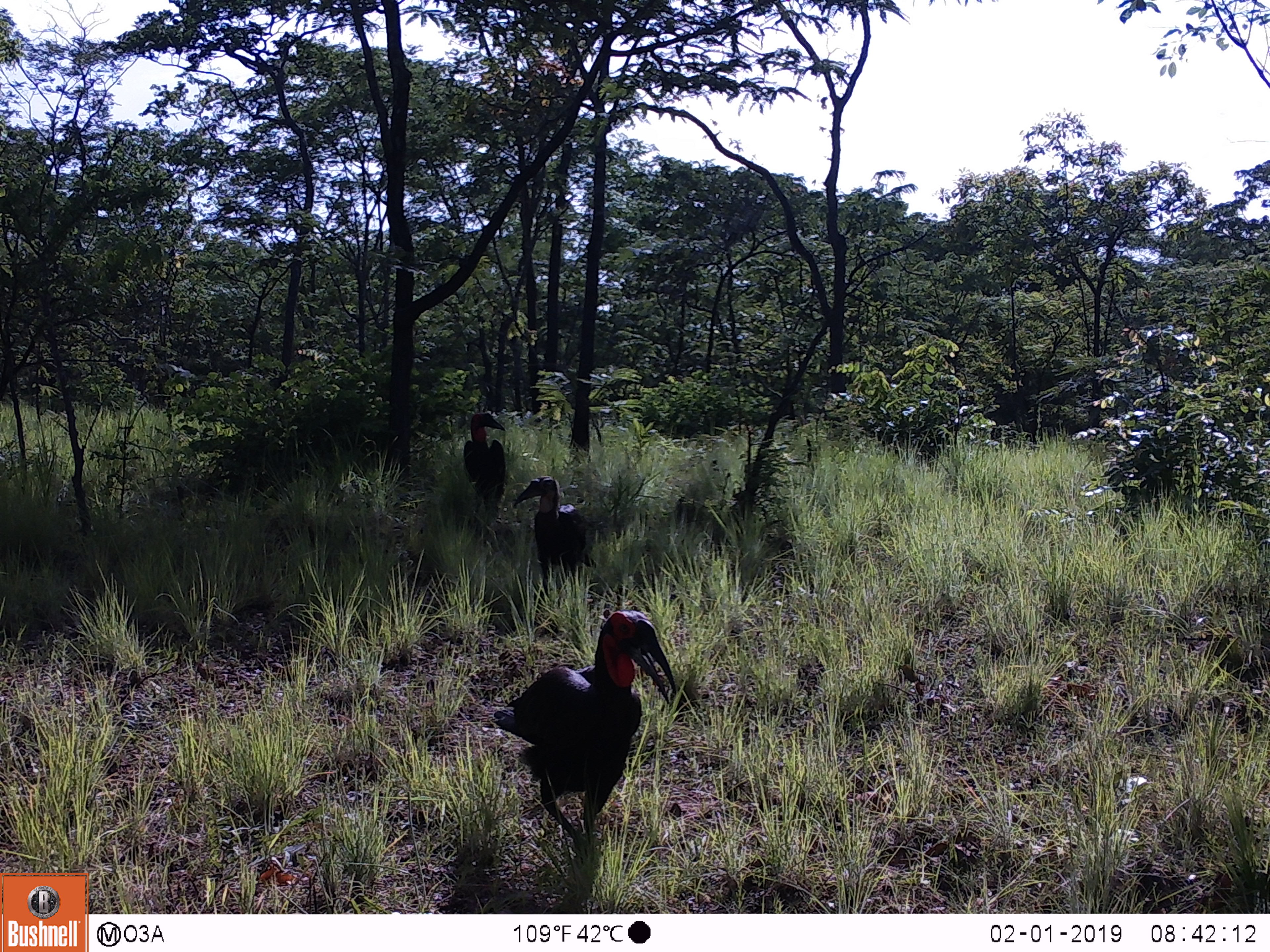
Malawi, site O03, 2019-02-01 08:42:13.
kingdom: Animalia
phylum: Chordata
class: Aves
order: Bucerotiformes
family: Bucorvidae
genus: Bucorvus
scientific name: Bucorvus leadbeateri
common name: southern ground hornbill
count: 3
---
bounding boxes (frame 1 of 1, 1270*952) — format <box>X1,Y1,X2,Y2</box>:
southern ground hornbill: <box>501,606,674,880</box>; <box>514,461,614,582</box>; <box>447,390,521,535</box>